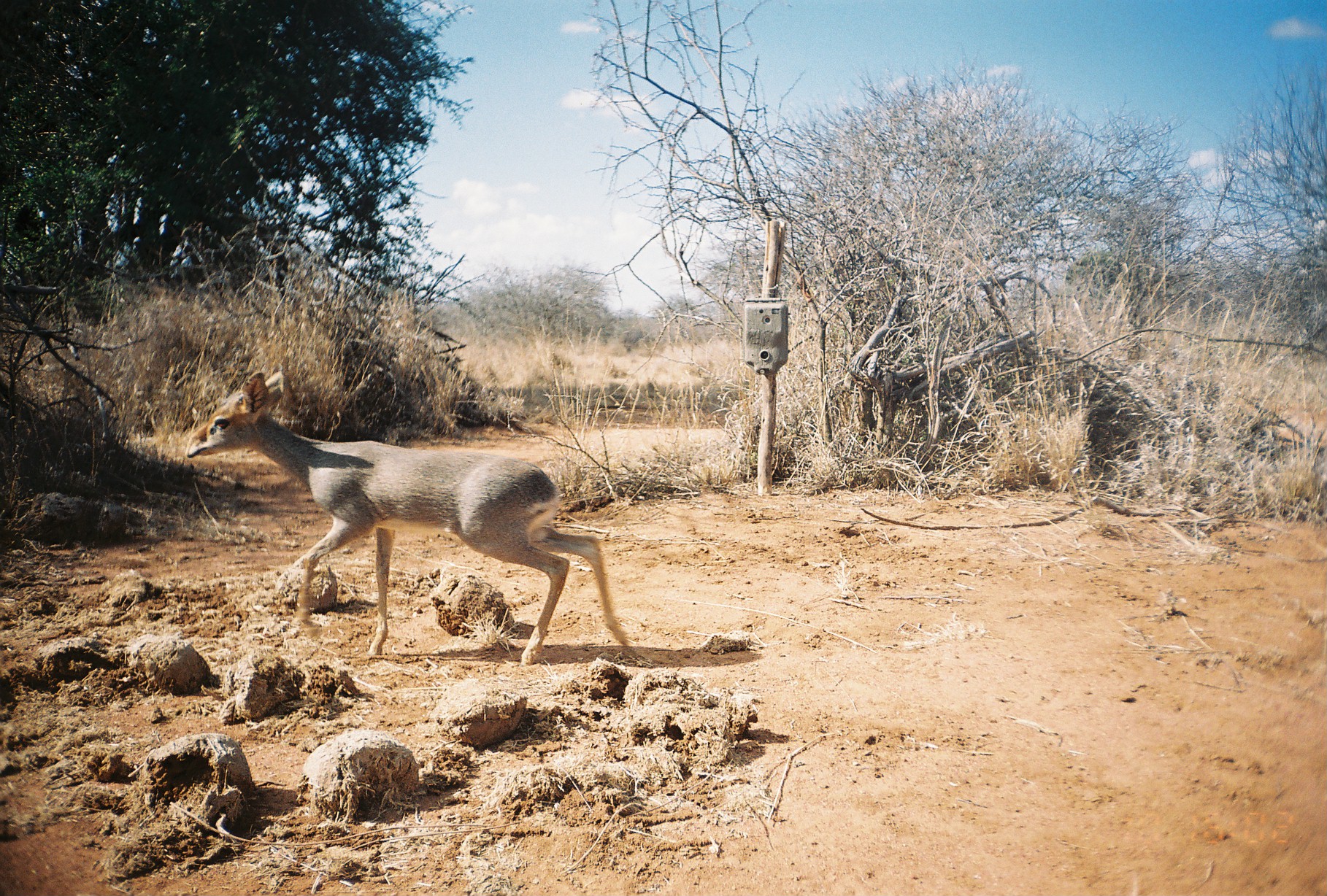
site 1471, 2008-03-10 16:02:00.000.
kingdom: Animalia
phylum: Chordata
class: Mammalia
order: Artiodactyla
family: Bovidae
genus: Madoqua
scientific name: Madoqua guentheri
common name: günther's dik-dik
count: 1